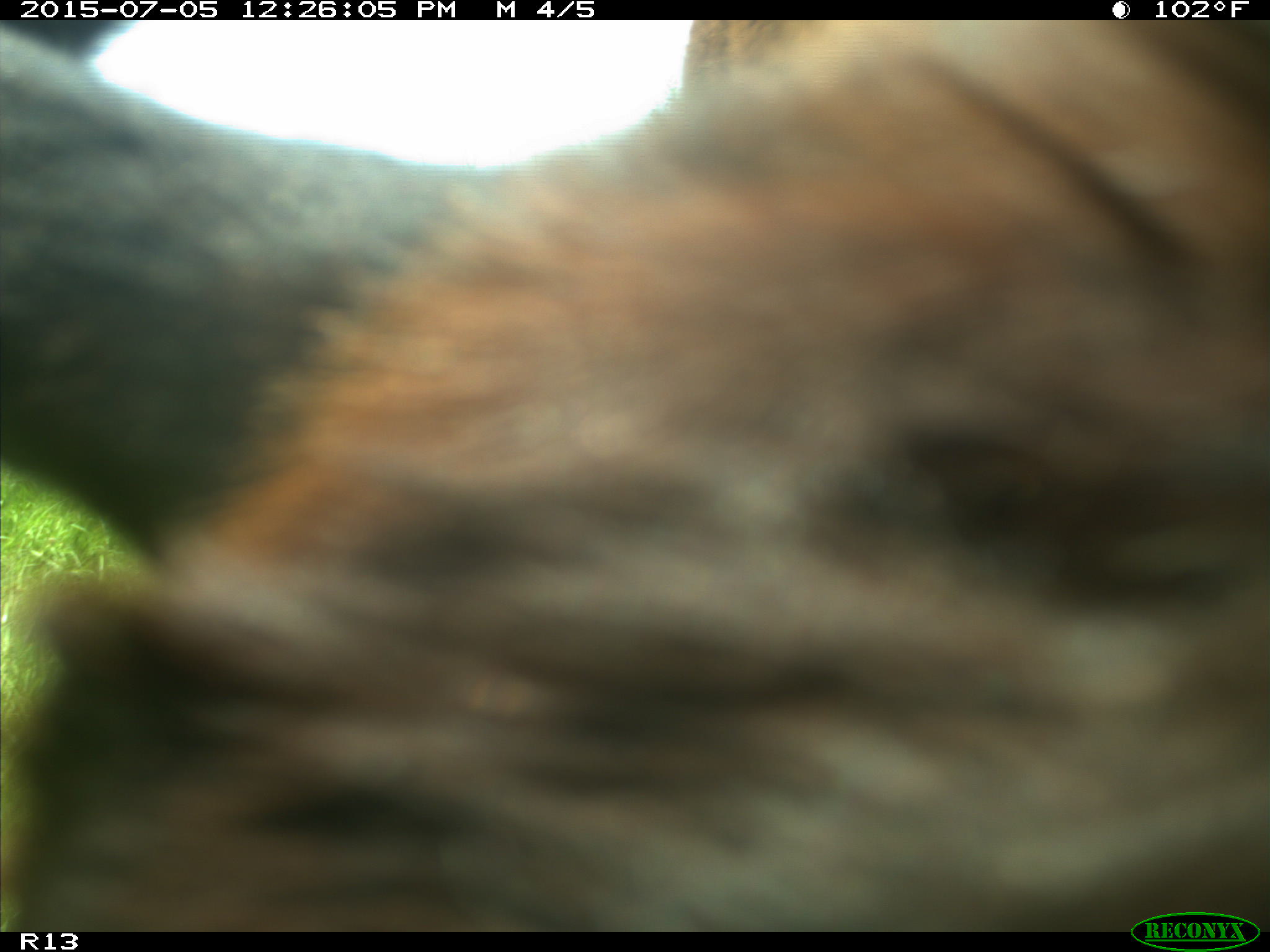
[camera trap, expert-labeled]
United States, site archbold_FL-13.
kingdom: Animalia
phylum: Chordata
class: Mammalia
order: Artiodactyla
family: Bovidae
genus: Bos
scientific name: Bos taurus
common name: domestic cow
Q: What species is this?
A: Bos taurus (domestic cow).